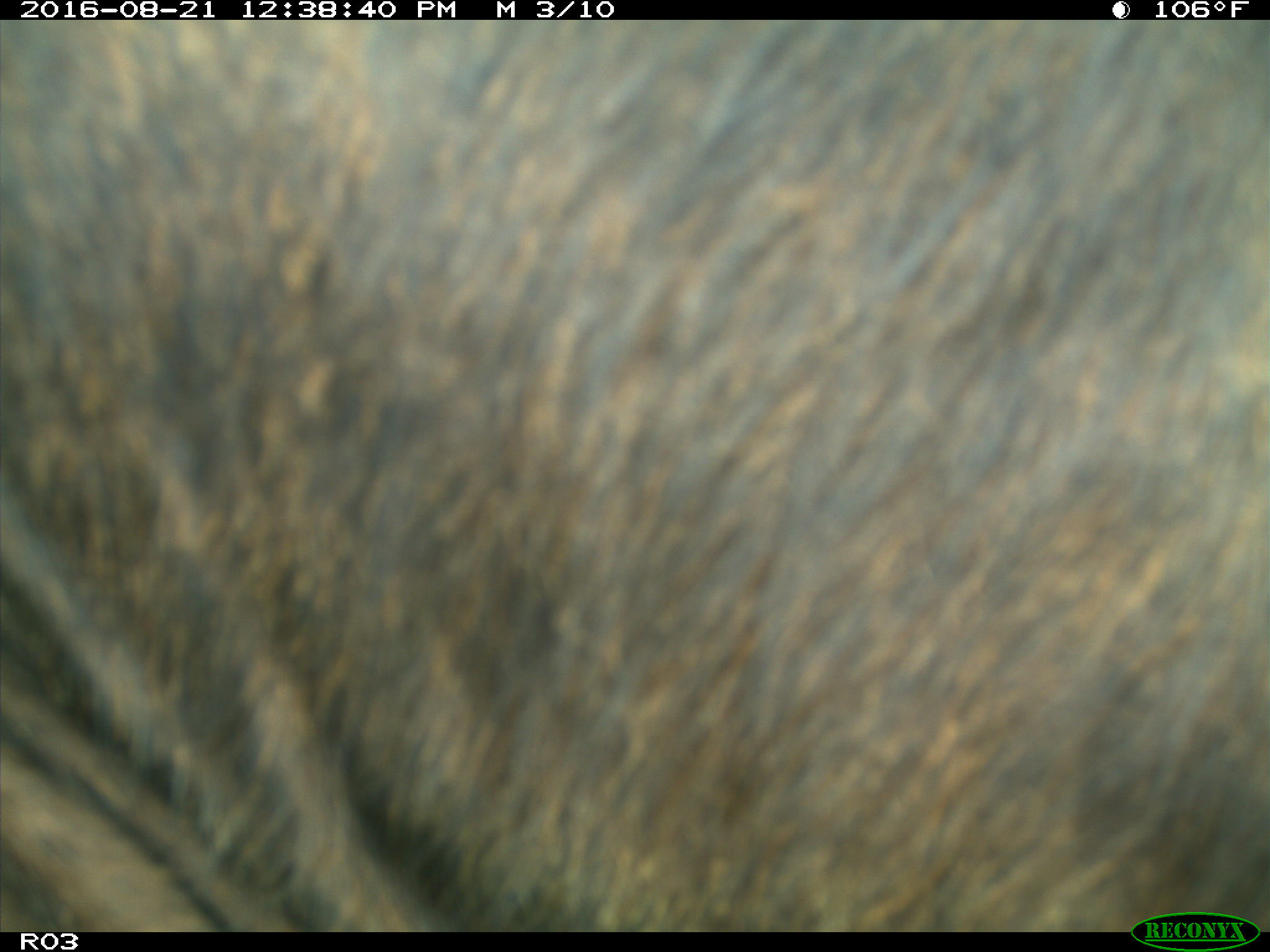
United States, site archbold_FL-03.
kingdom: Animalia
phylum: Chordata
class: Mammalia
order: Artiodactyla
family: Bovidae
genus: Bos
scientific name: Bos taurus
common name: domestic cow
Bos taurus (domestic cow).